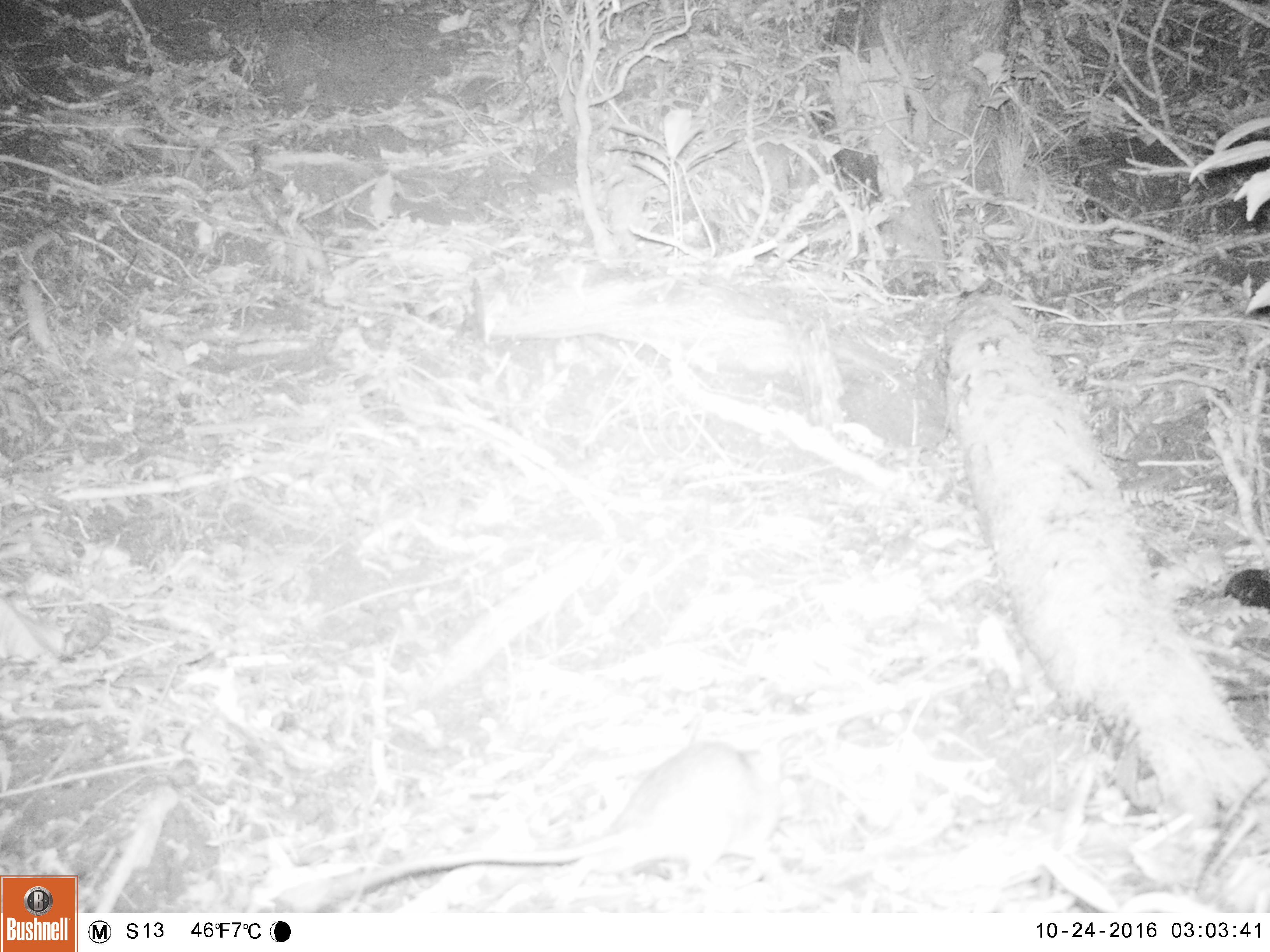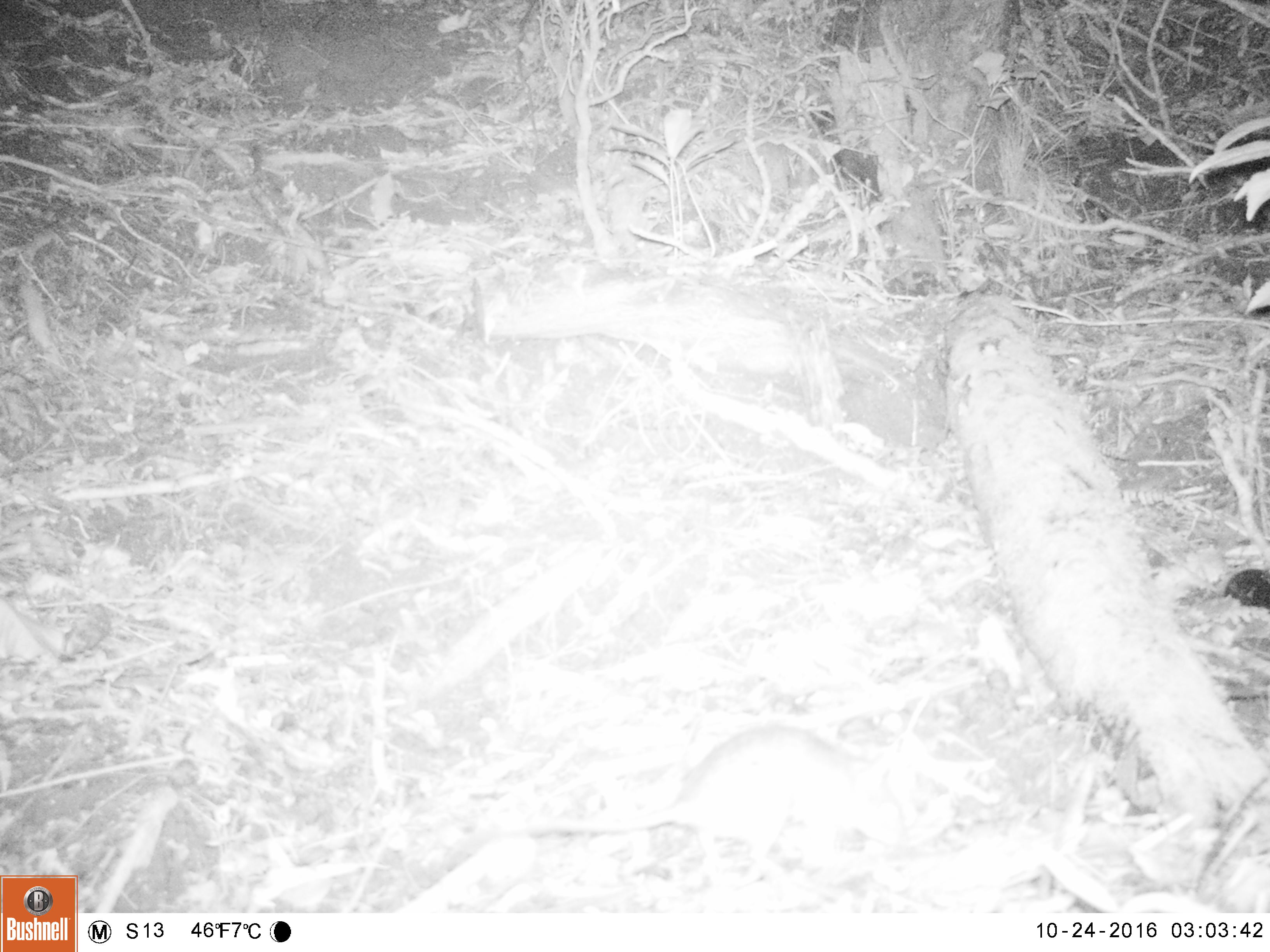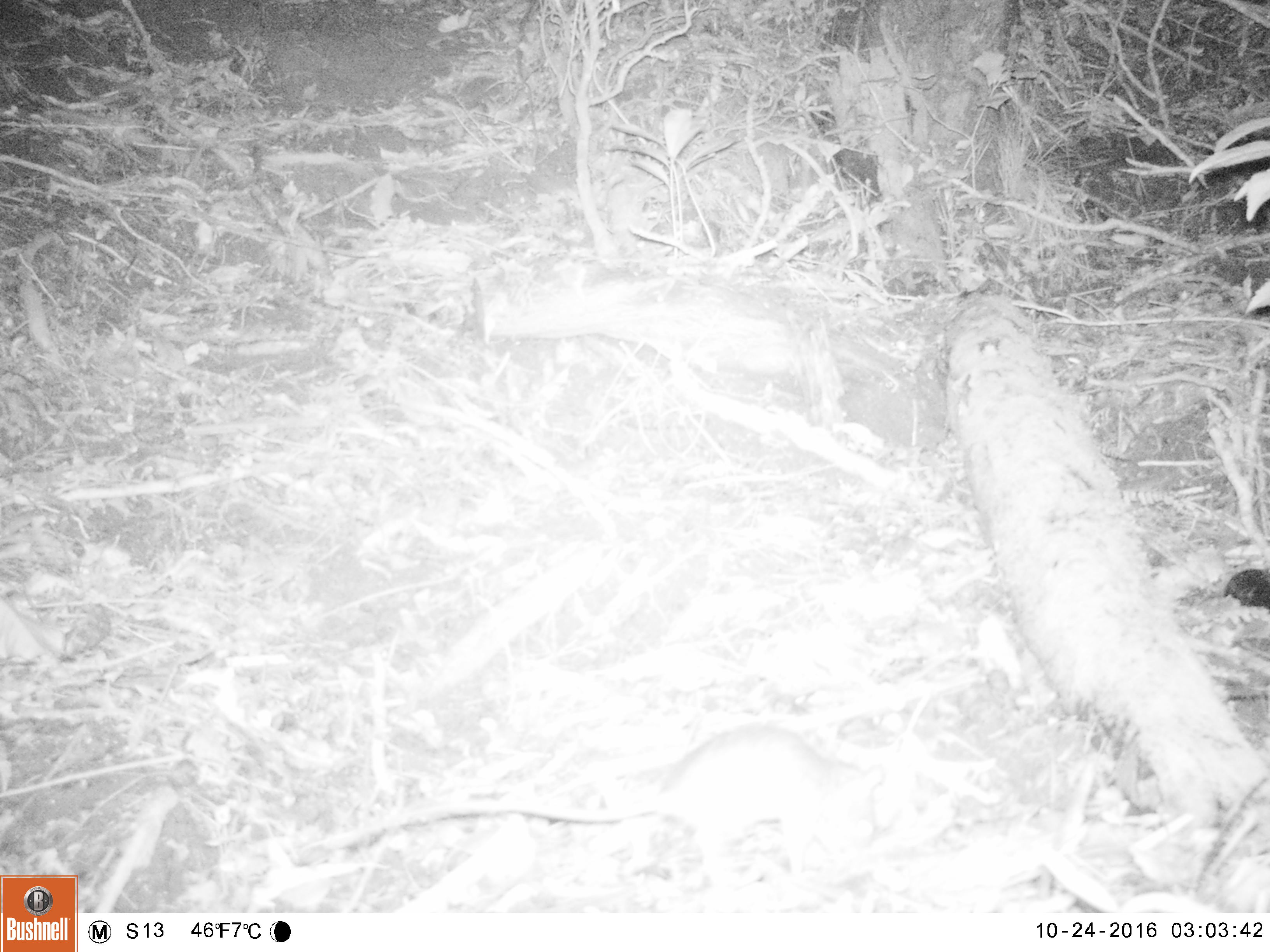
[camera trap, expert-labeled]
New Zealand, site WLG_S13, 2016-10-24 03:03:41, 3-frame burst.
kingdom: Animalia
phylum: Chordata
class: Mammalia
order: Rodentia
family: Muridae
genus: Rattus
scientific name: Rattus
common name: rat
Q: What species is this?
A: Rat (Rattus).